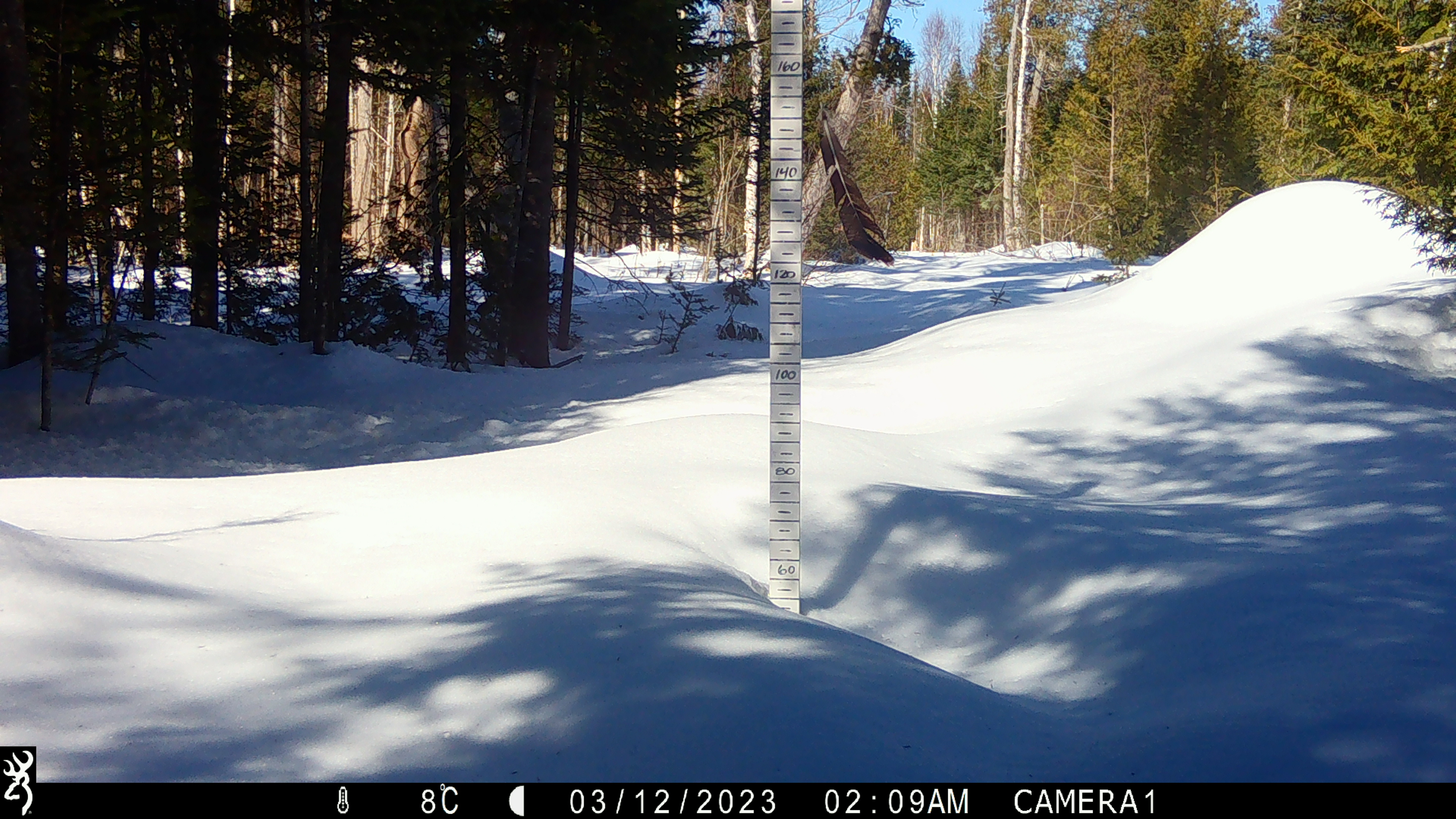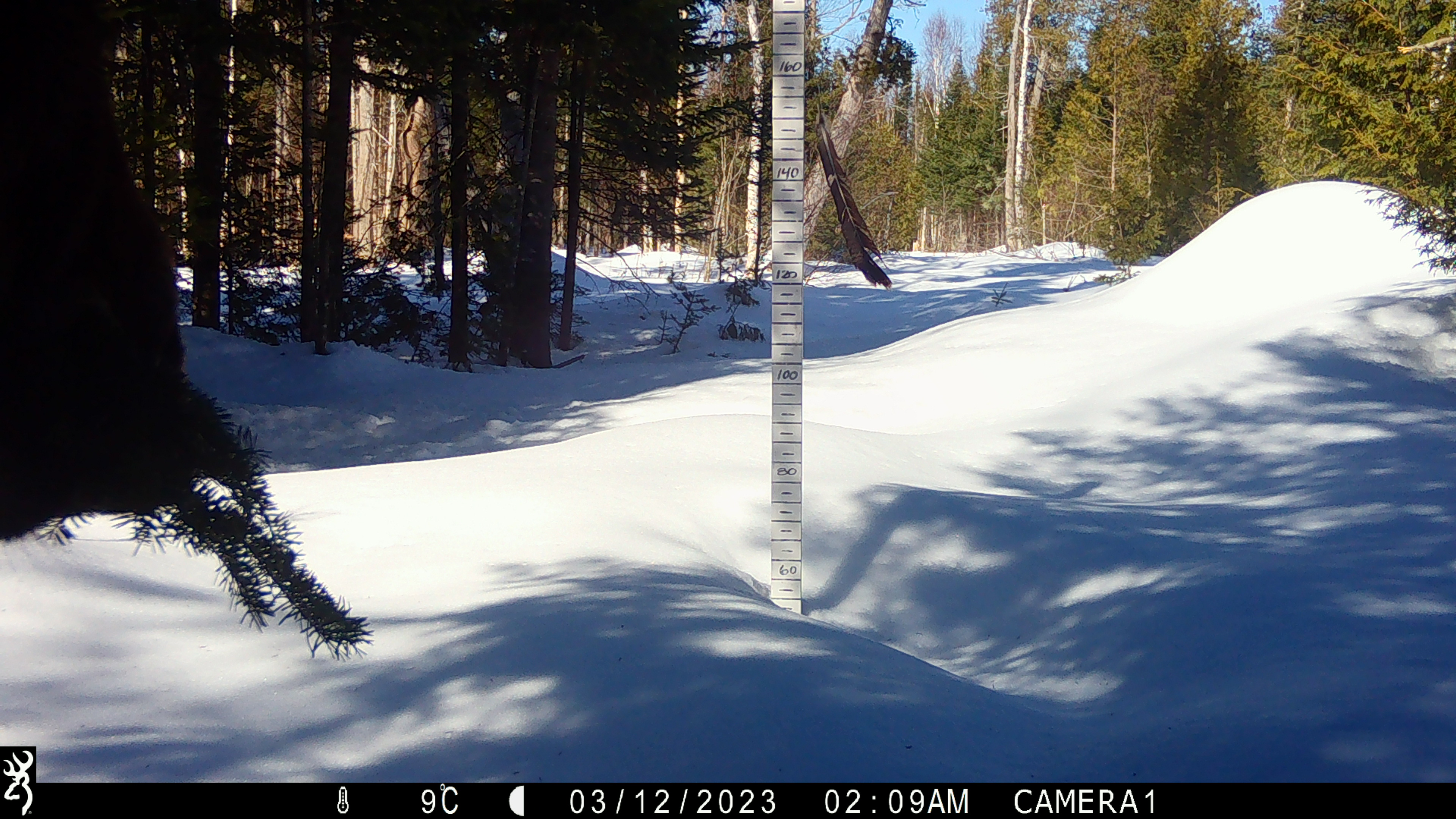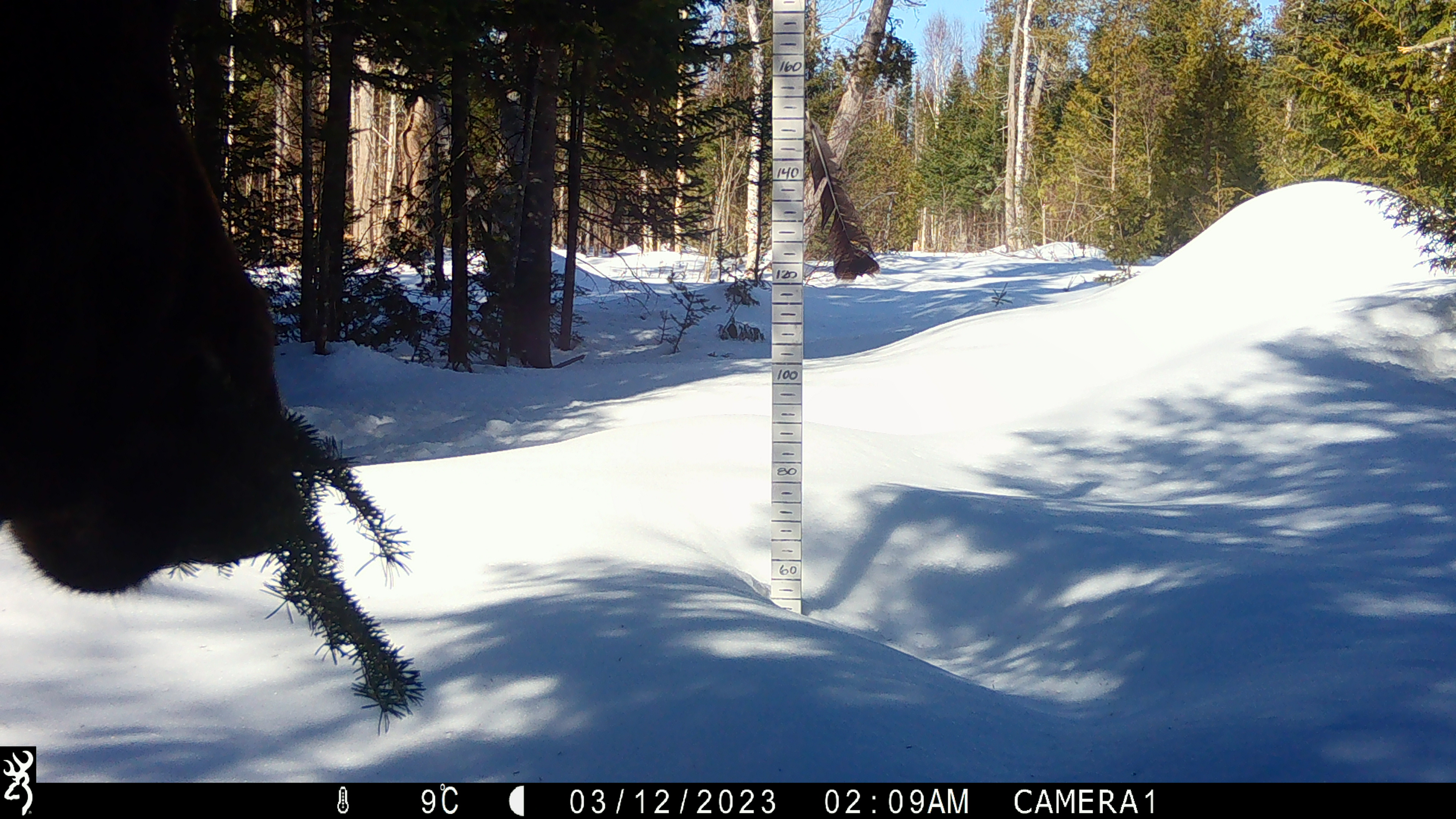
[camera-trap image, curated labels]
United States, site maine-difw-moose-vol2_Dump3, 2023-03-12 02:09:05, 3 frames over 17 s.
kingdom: Animalia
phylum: Chordata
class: Mammalia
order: Artiodactyla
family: Cervidae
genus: Alces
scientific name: Alces alces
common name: moose